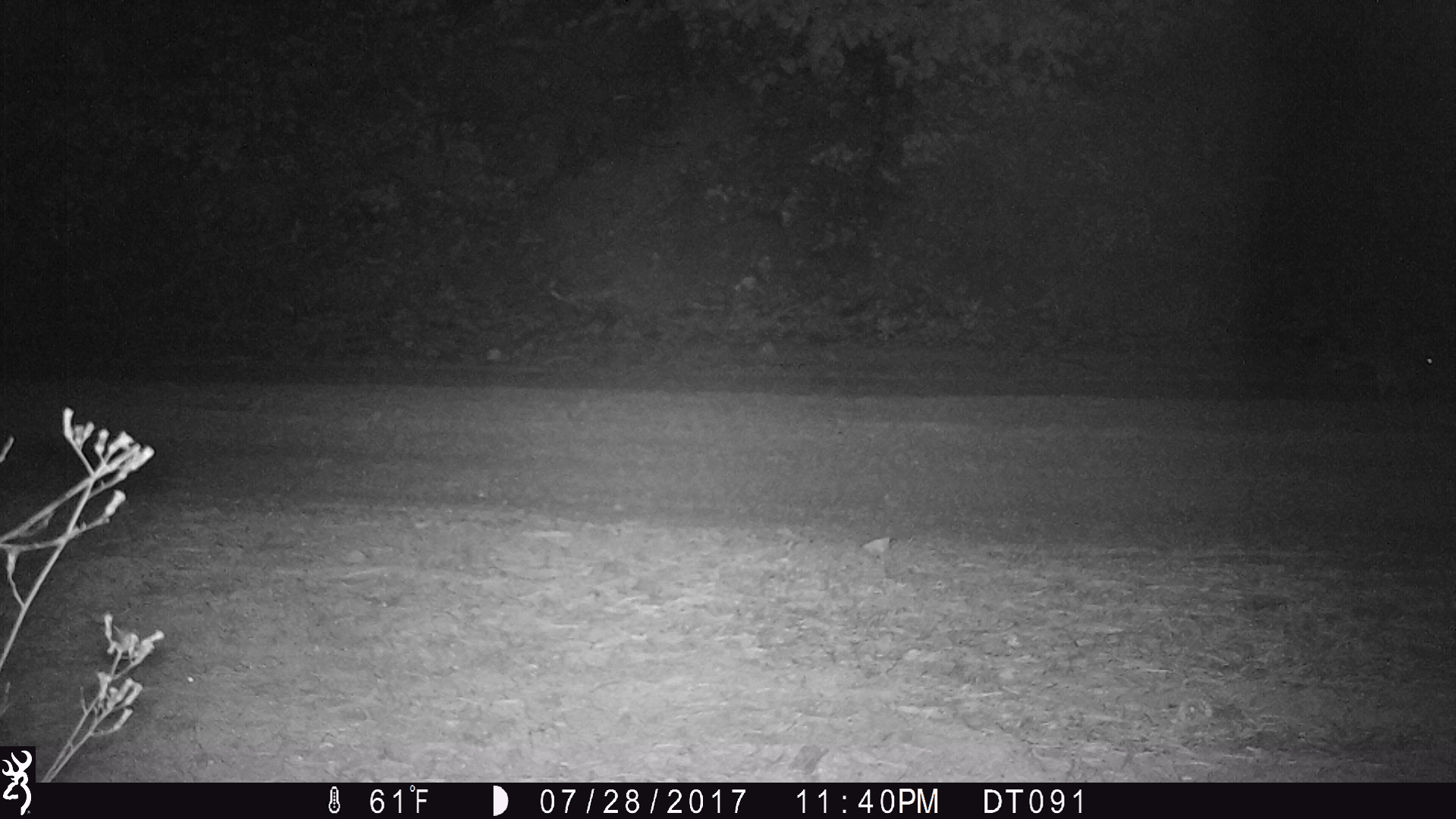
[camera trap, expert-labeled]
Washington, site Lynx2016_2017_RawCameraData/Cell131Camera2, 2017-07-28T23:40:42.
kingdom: Animalia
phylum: Chordata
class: Mammalia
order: Lagomorpha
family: Leporidae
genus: Lepus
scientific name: Lepus americanus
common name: snowshoe hare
Lepus americanus (snowshoe hare). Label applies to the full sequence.